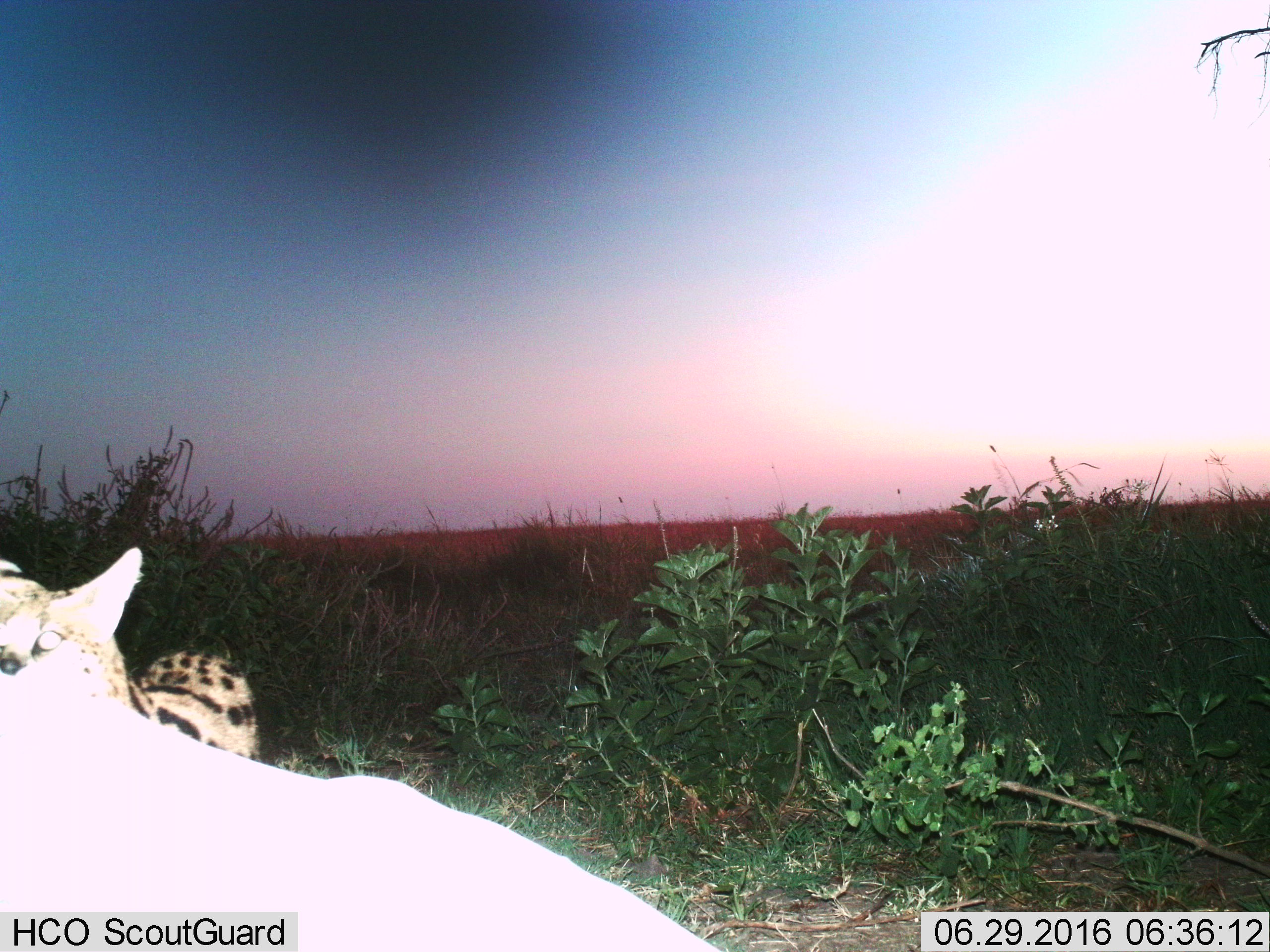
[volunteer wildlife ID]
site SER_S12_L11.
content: unidentified animal